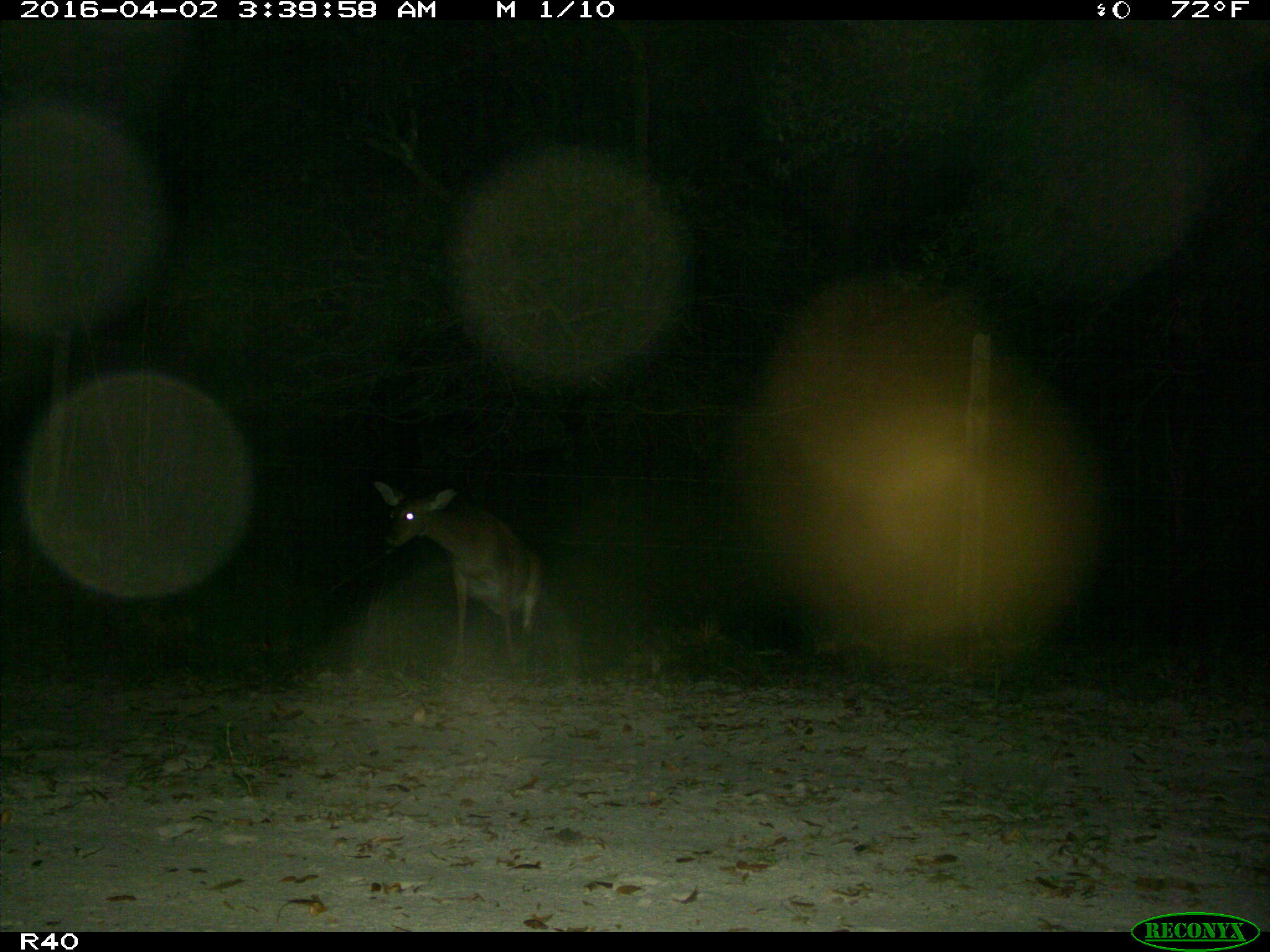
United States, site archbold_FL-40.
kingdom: Animalia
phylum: Chordata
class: Mammalia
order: Artiodactyla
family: Cervidae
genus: Odocoileus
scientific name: Odocoileus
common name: deer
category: unidentified deer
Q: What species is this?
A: Unidentified deer (deer) (Odocoileus).